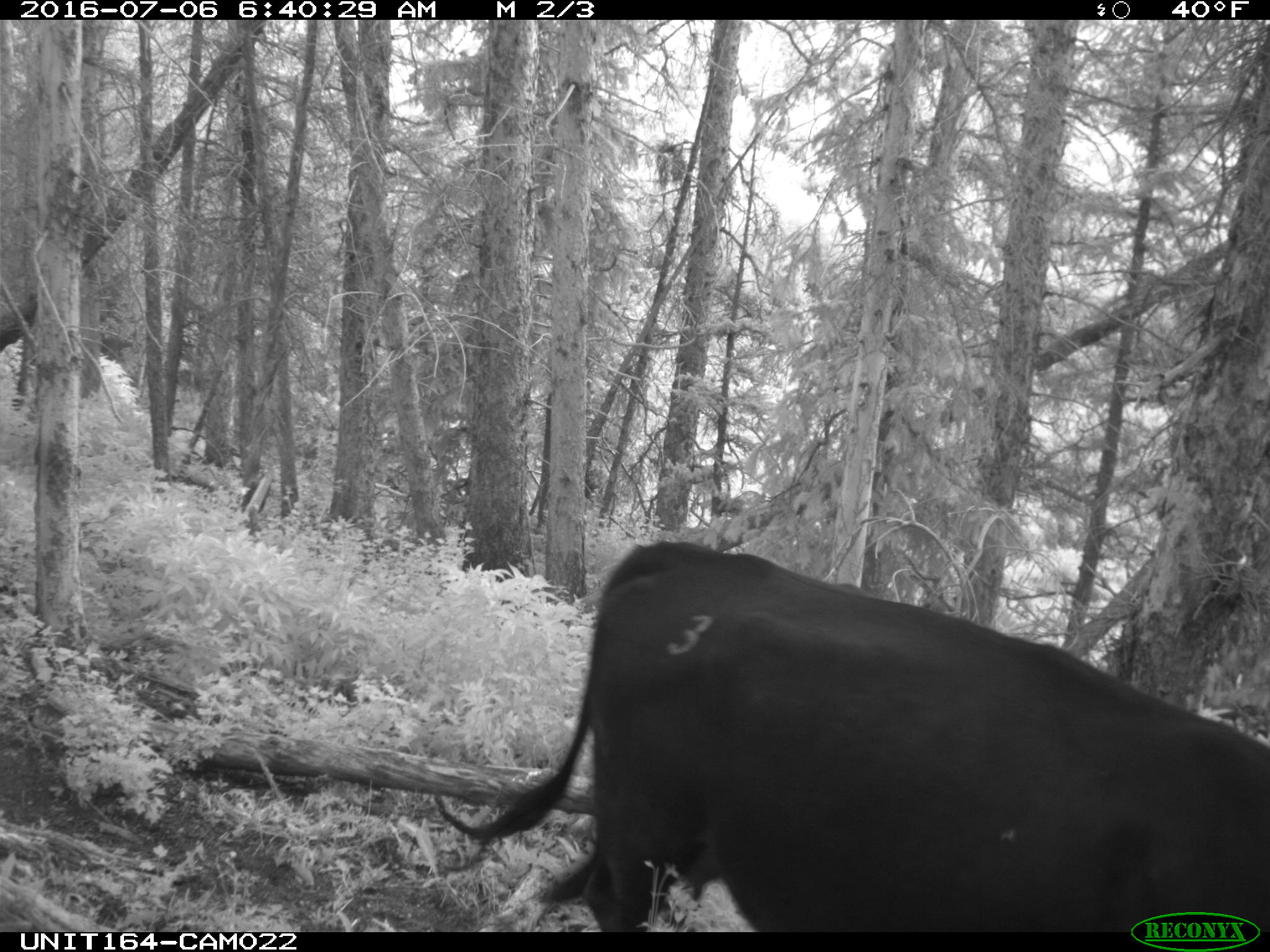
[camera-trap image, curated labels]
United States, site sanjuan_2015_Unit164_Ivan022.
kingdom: Animalia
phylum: Chordata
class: Mammalia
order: Artiodactyla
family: Bovidae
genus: Bos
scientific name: Bos taurus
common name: domestic cow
Bos taurus (domestic cow).